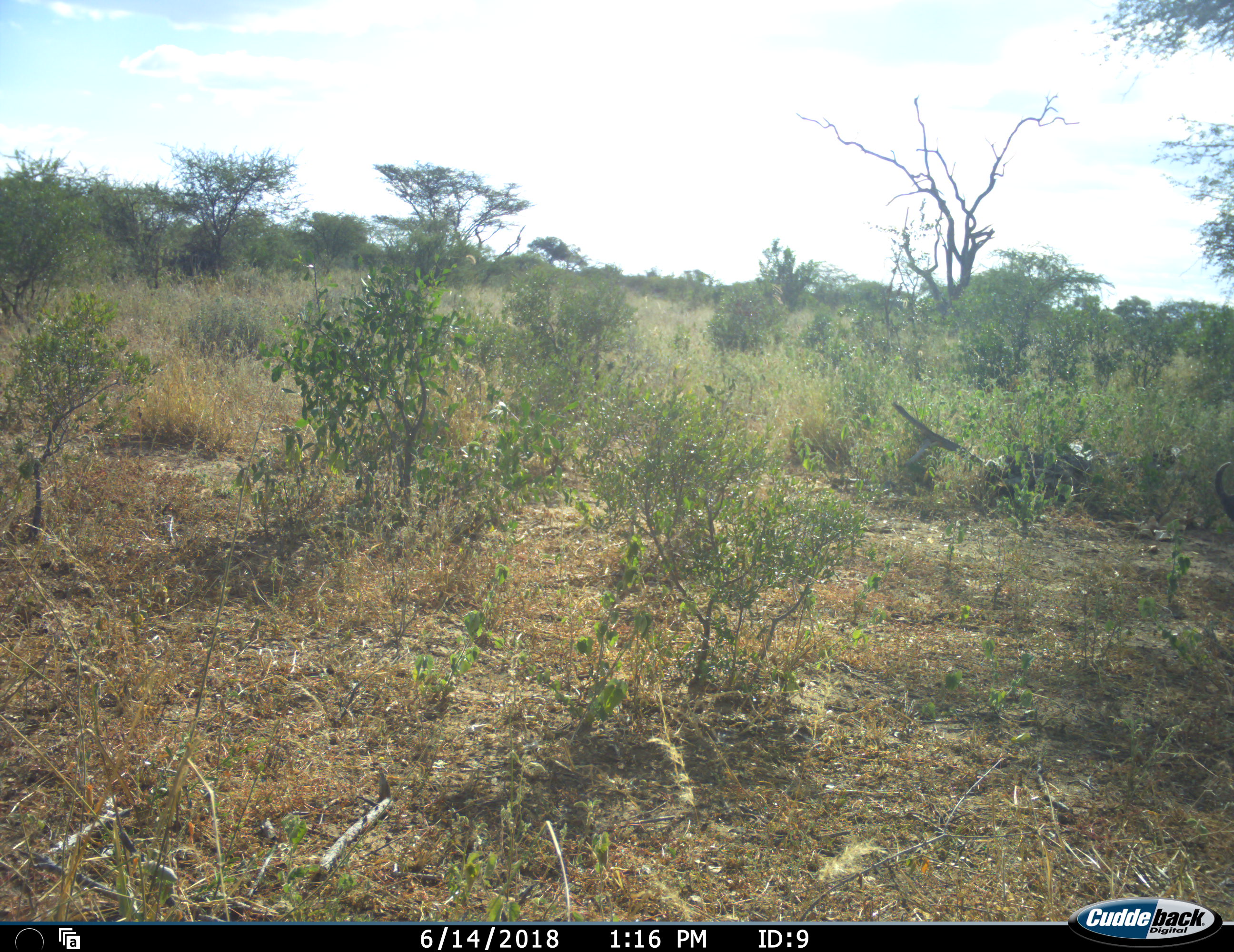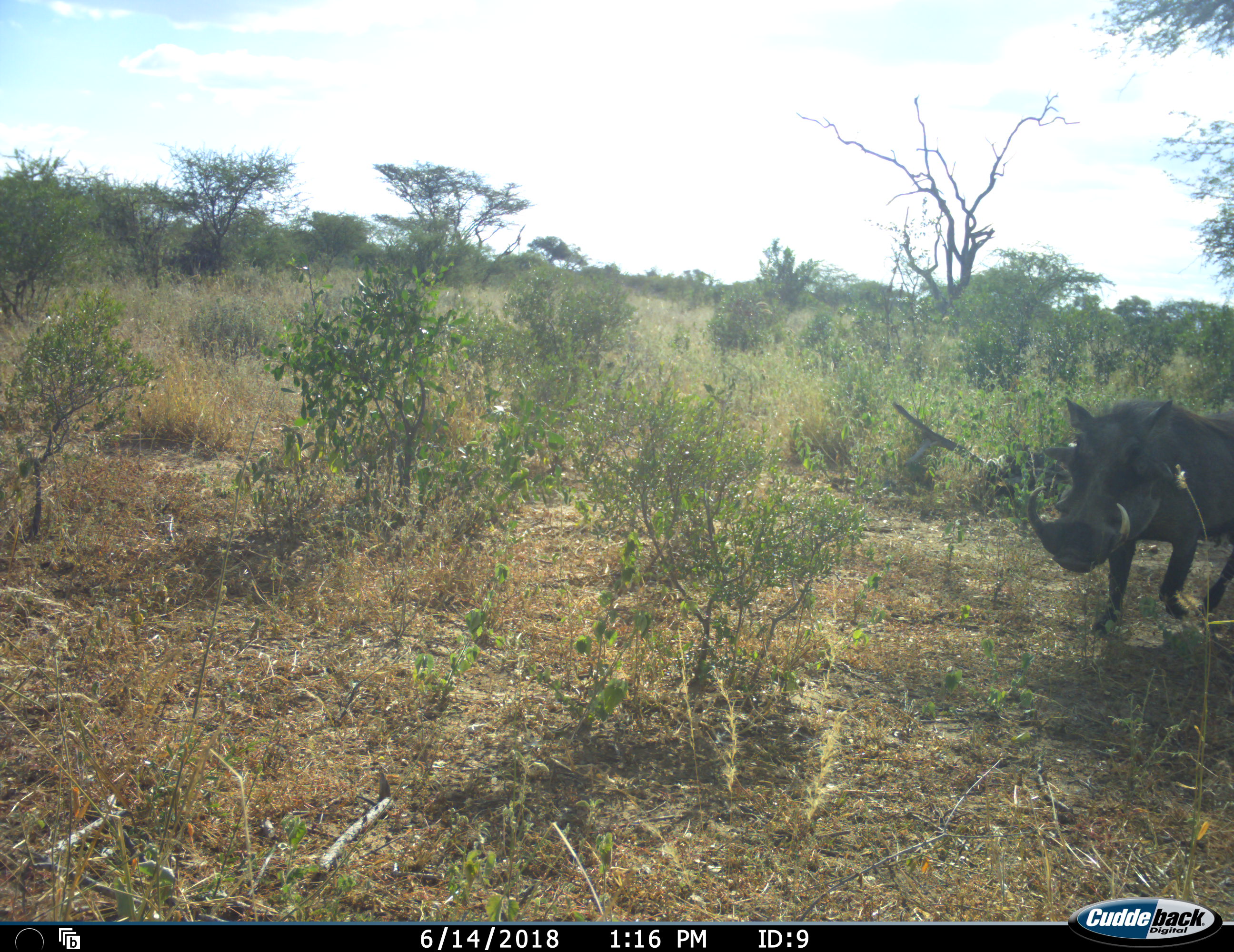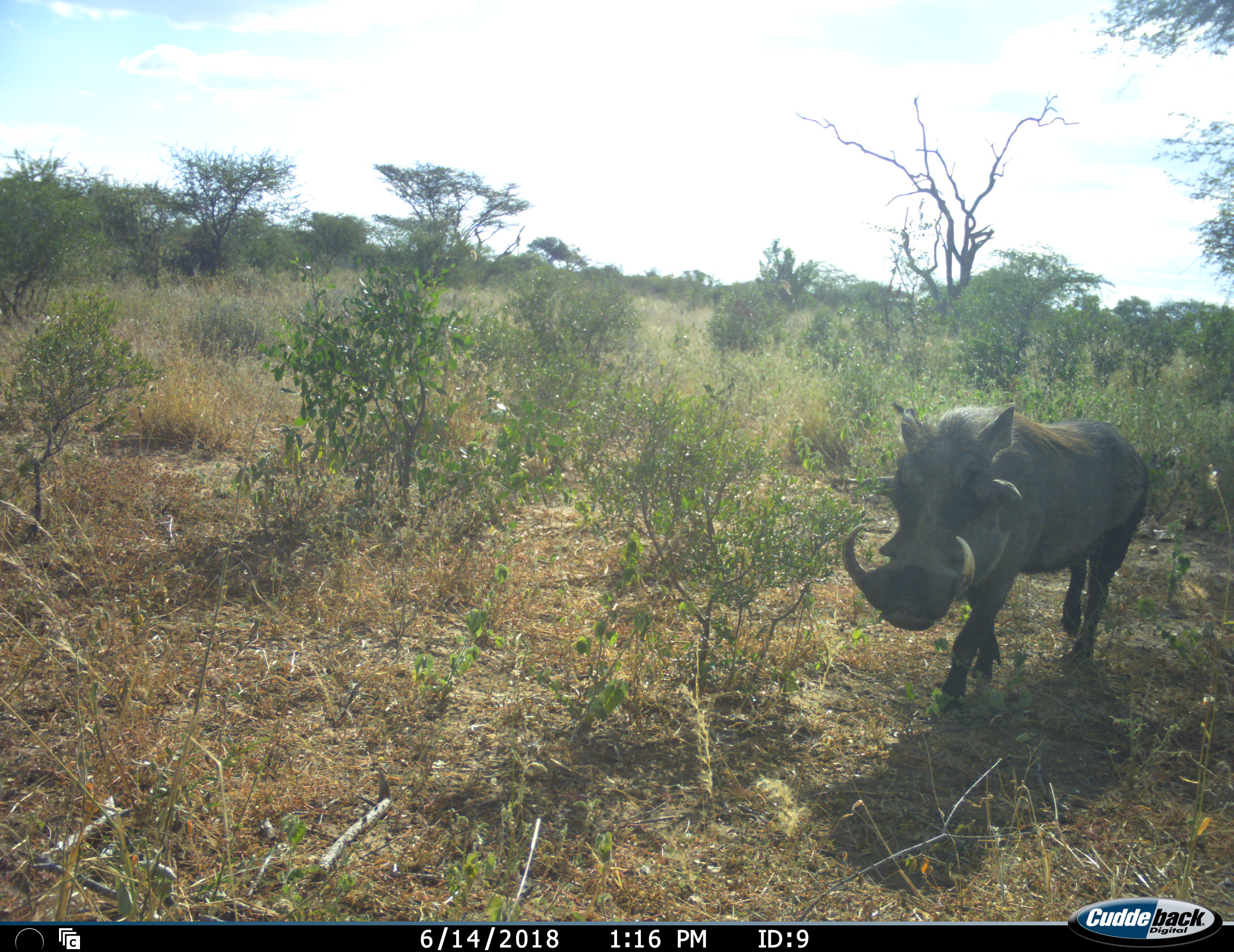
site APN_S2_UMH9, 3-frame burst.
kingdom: Animalia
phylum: Chordata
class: Mammalia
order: Artiodactyla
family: Suidae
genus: Phacochoerus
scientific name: Phacochoerus africanus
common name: warthog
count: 1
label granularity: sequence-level